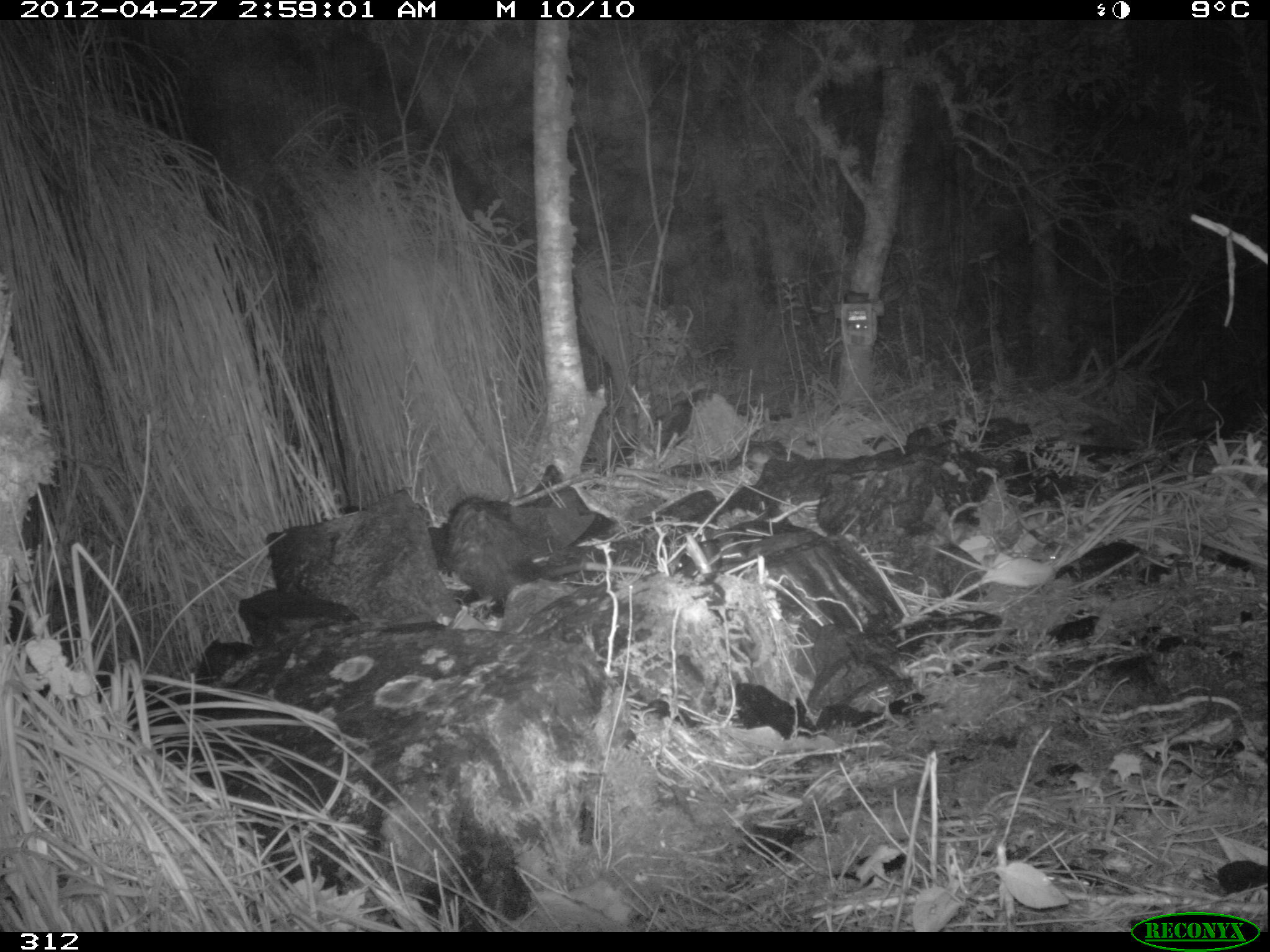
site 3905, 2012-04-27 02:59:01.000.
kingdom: Animalia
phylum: Chordata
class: Mammalia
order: Didelphimorphia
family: Didelphidae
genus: Didelphis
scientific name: Didelphis pernigra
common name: andean white-eared opossum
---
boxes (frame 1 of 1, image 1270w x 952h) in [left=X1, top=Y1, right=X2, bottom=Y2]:
didelphis pernigra: [left=442, top=494, right=657, bottom=610]